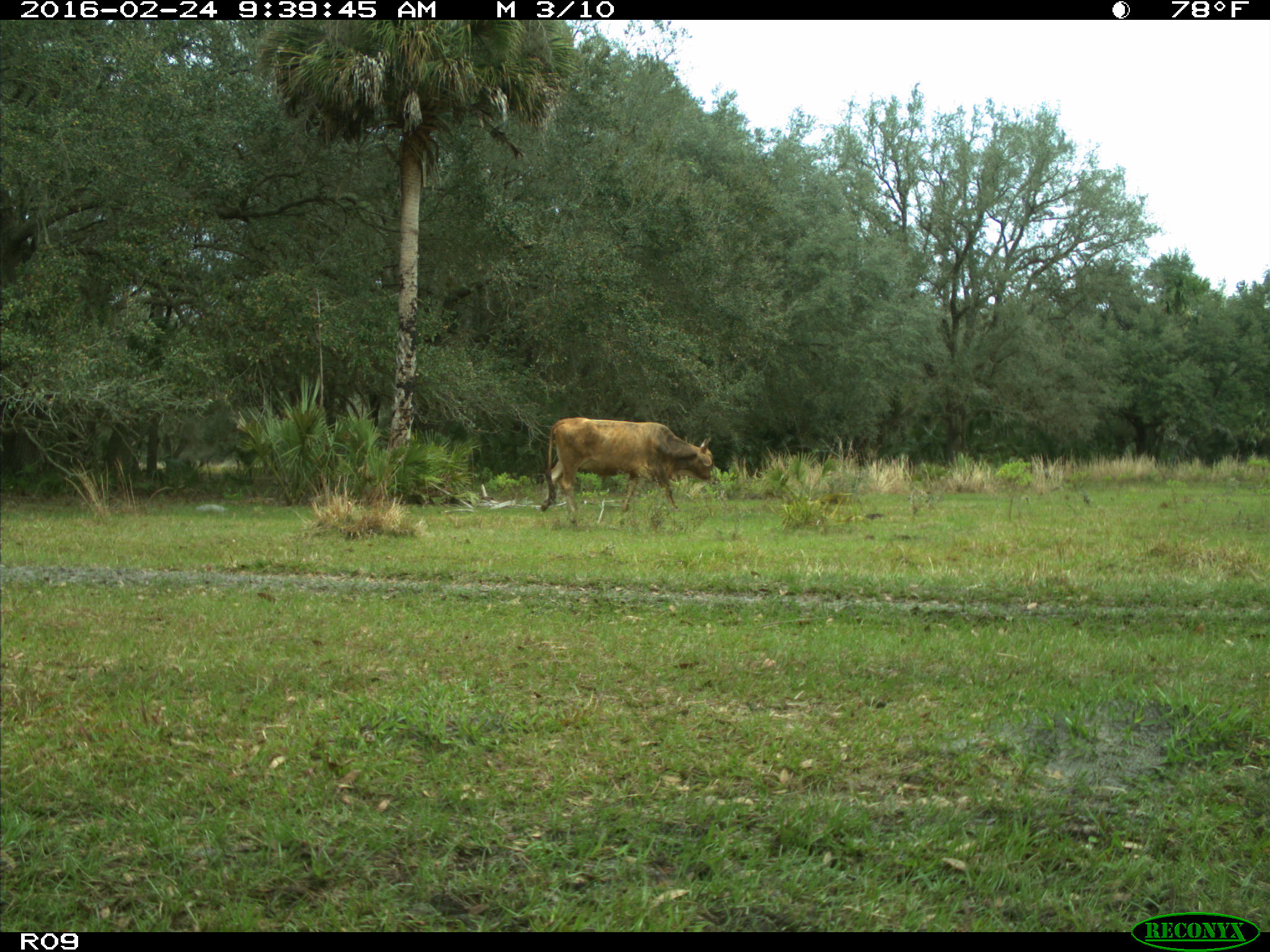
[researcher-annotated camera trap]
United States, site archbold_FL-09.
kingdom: Animalia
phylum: Chordata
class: Mammalia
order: Artiodactyla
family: Bovidae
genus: Bos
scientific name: Bos taurus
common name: domestic cow